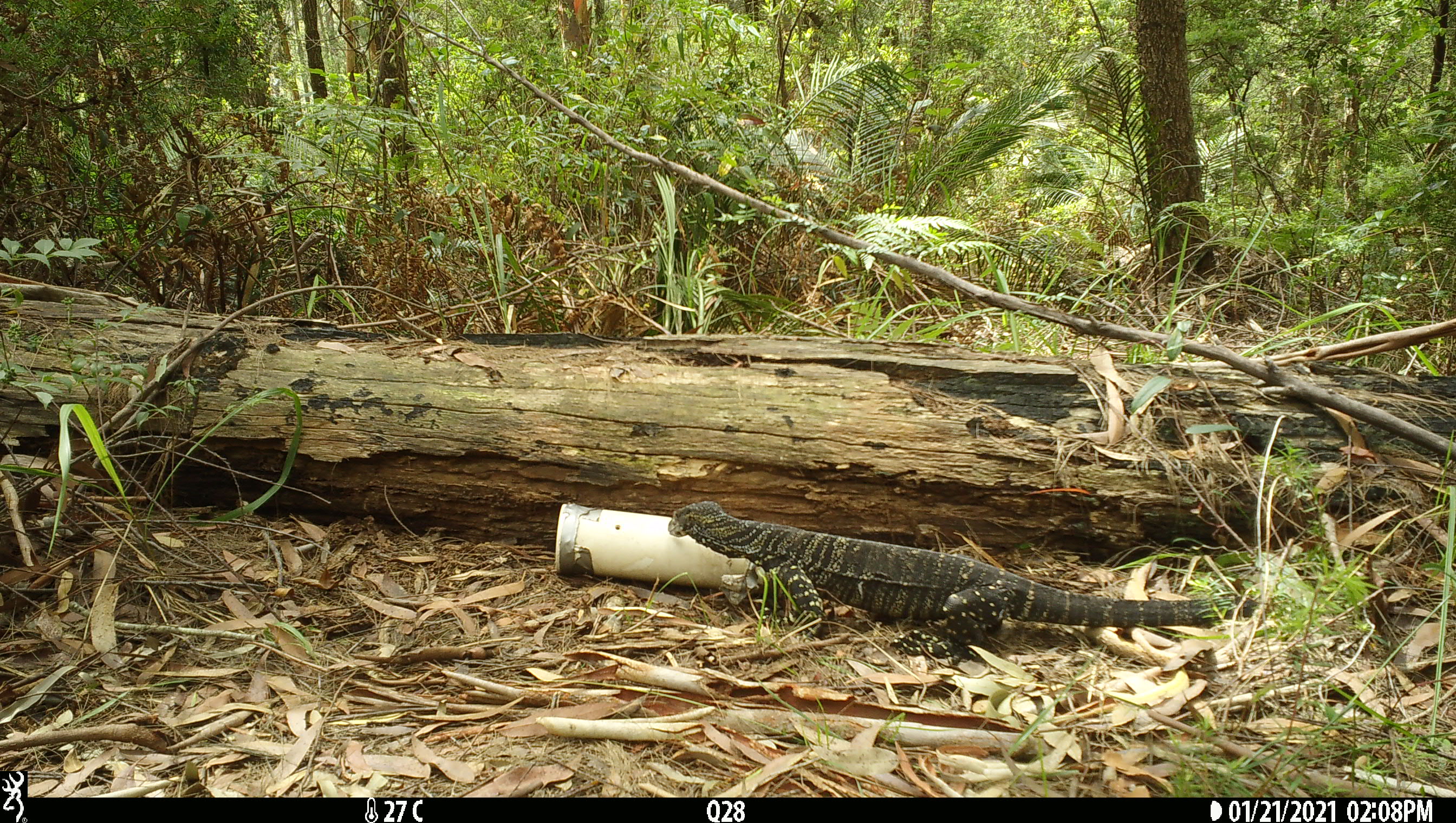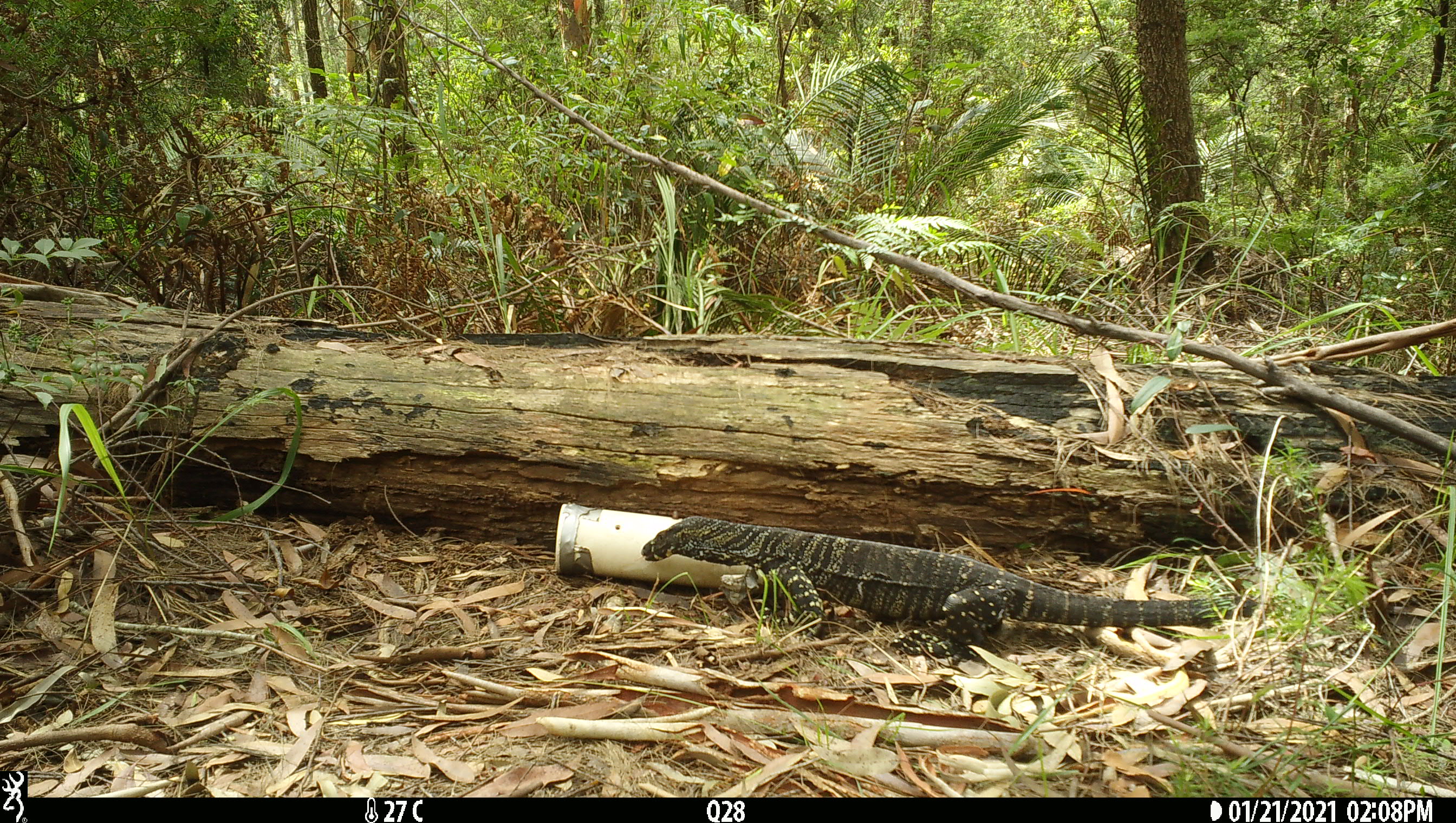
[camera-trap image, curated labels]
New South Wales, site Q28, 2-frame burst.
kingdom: Animalia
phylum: Chordata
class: Reptilia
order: Squamata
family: Varanidae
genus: Varanus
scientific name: Varanus varius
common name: lace monitor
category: goanna